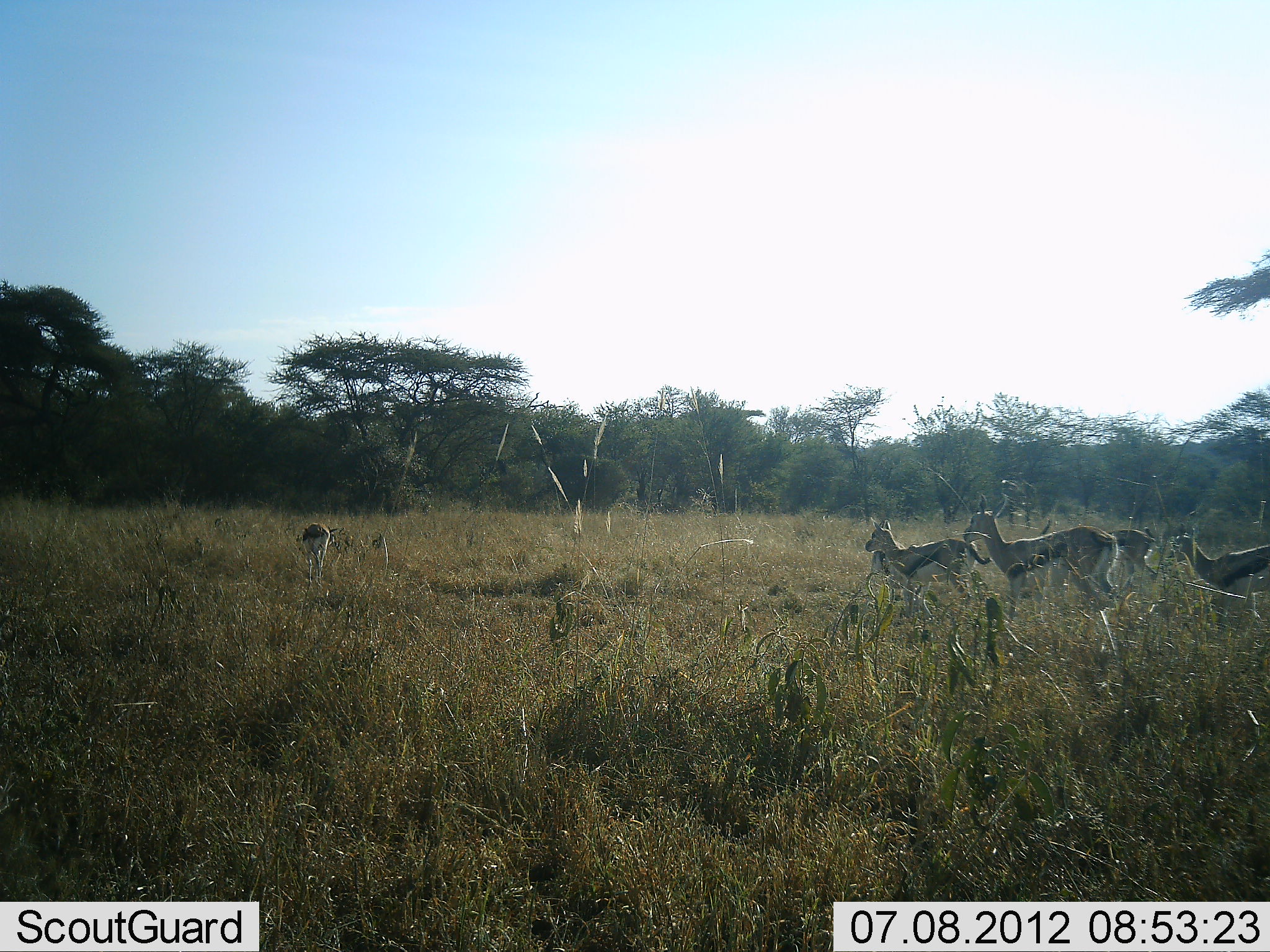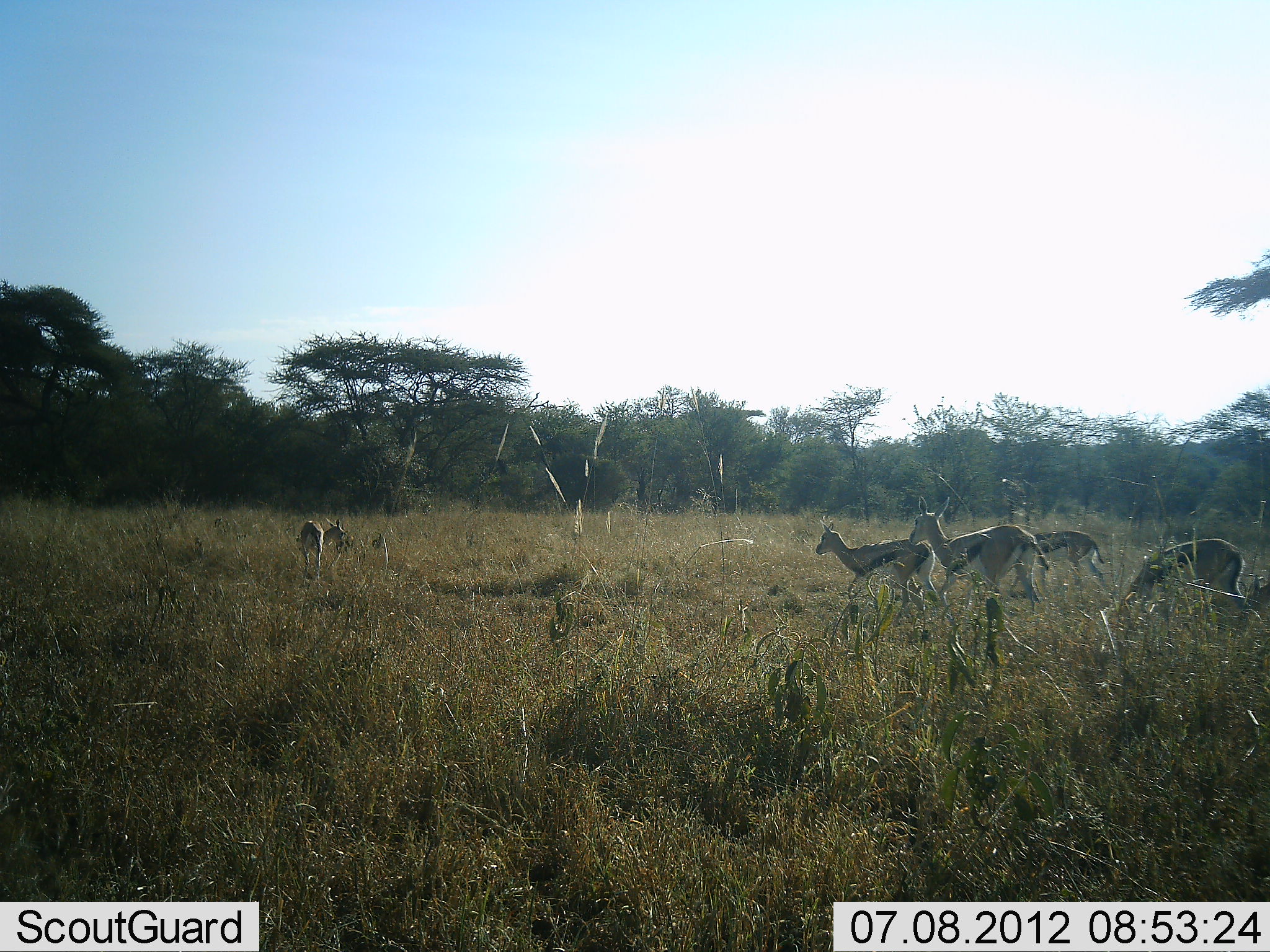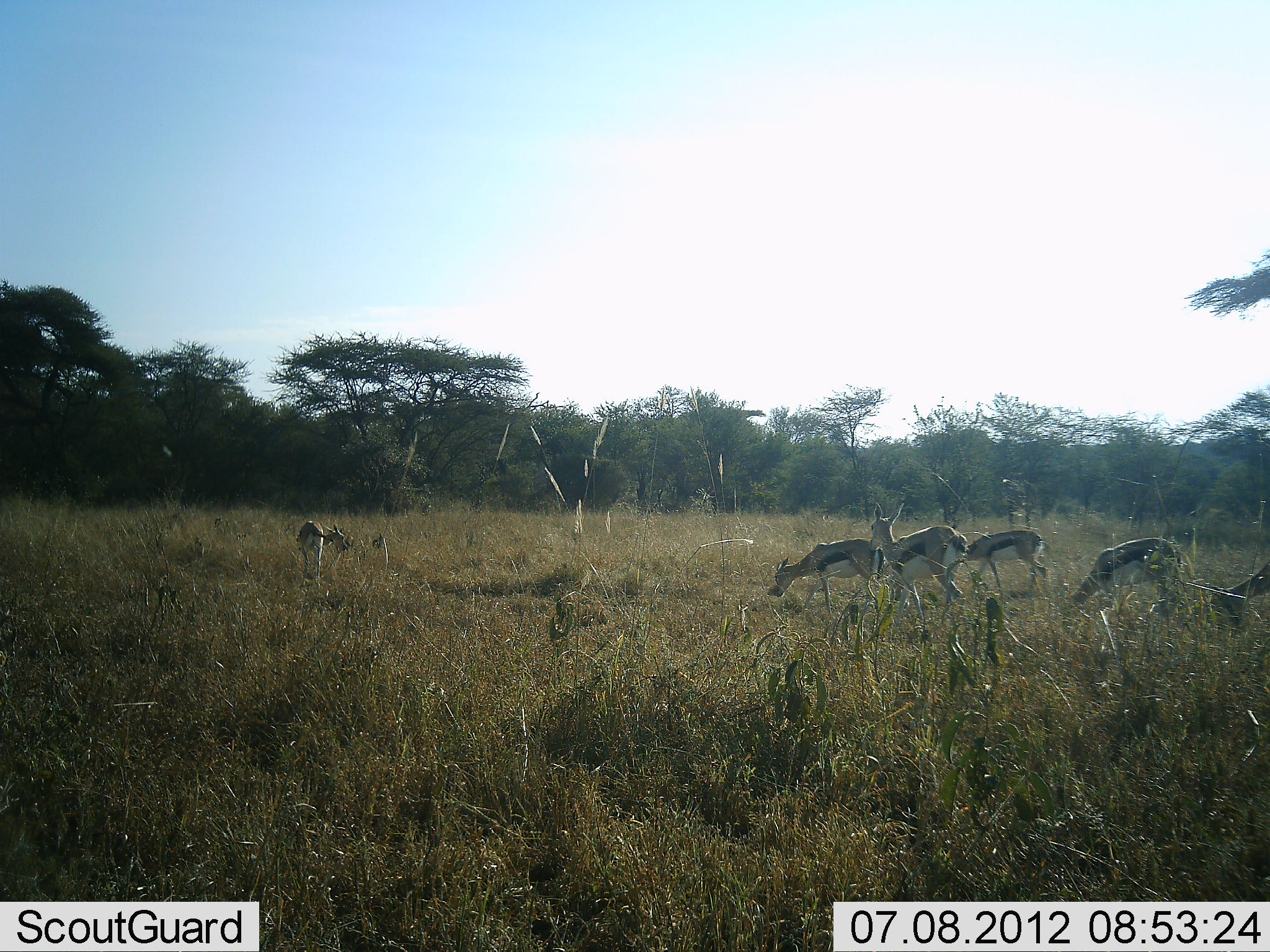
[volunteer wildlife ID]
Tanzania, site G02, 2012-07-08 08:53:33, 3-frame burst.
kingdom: Animalia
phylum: Chordata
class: Mammalia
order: Artiodactyla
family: Bovidae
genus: Eudorcas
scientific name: Eudorcas thomsonii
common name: thomson's gazelle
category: gazellethomsons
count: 6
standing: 20%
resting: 0%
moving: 100%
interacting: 0%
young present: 0%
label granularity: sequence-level